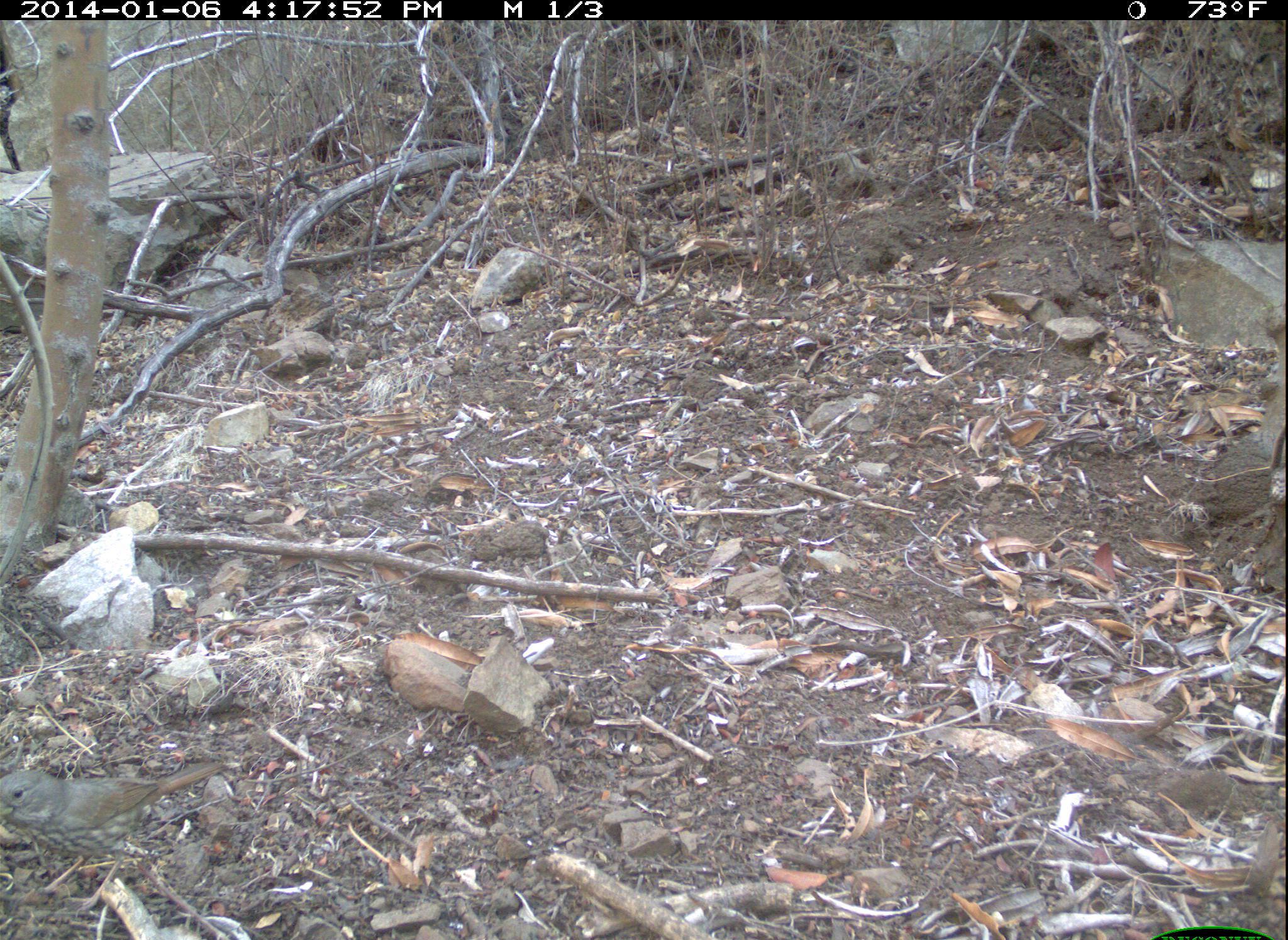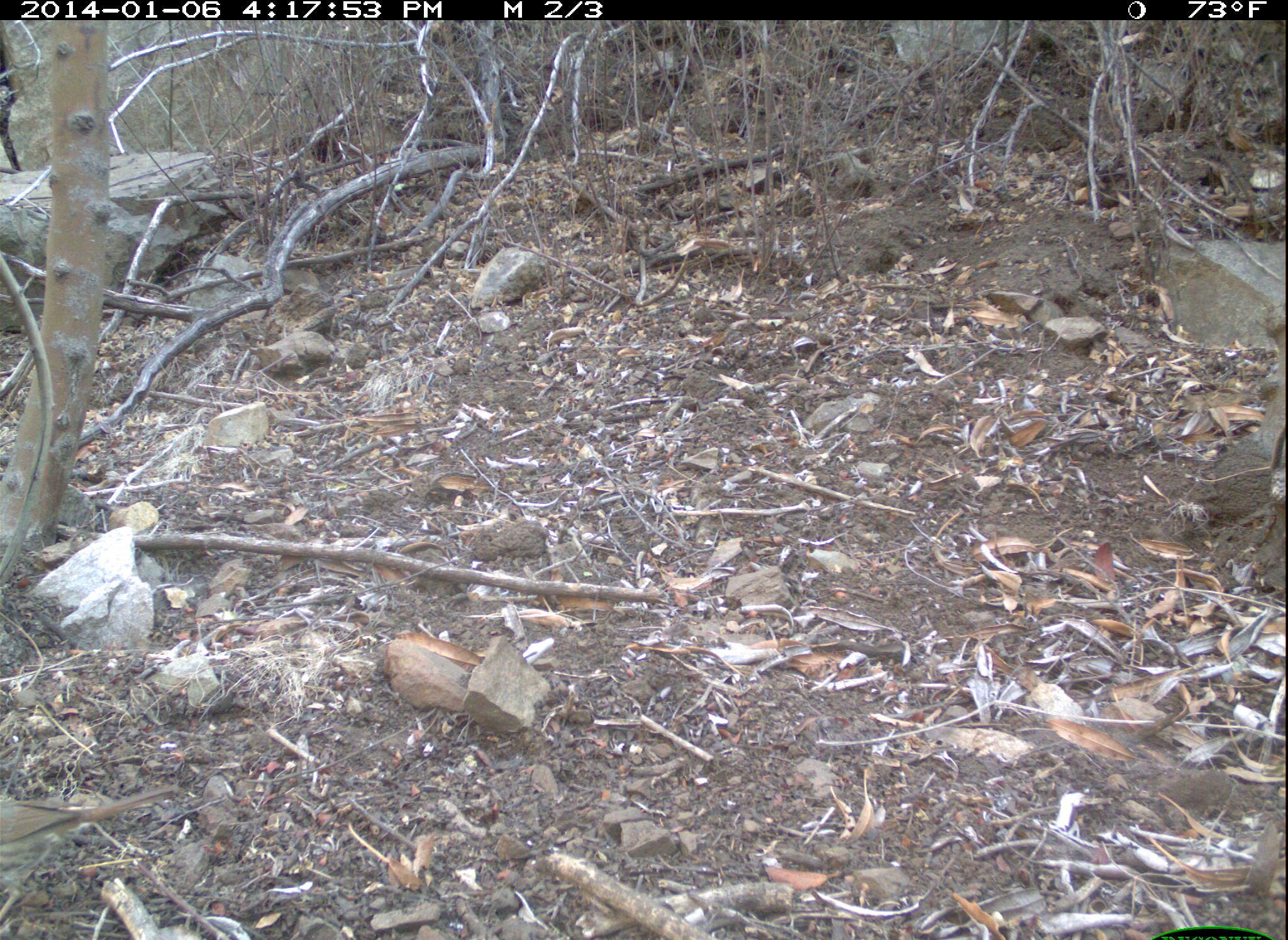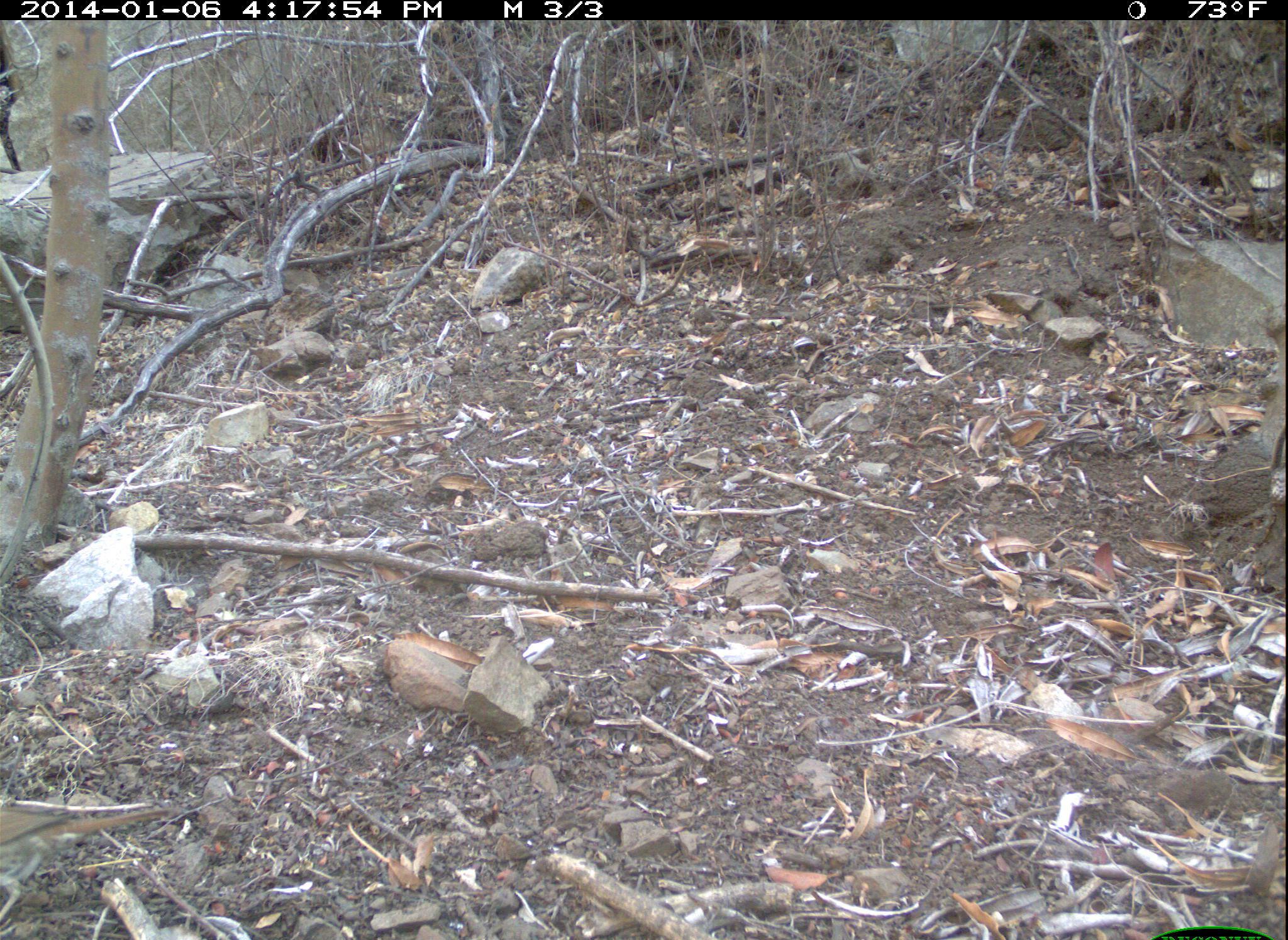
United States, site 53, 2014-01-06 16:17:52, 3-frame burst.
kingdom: Animalia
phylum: Chordata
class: Aves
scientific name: Aves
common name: bird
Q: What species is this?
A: Bird (Aves).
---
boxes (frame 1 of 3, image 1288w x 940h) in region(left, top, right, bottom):
bird: region(0, 758, 227, 917)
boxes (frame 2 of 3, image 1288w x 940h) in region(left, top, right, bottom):
bird: region(0, 784, 178, 927)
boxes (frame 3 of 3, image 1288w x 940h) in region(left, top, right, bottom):
bird: region(0, 797, 162, 940)